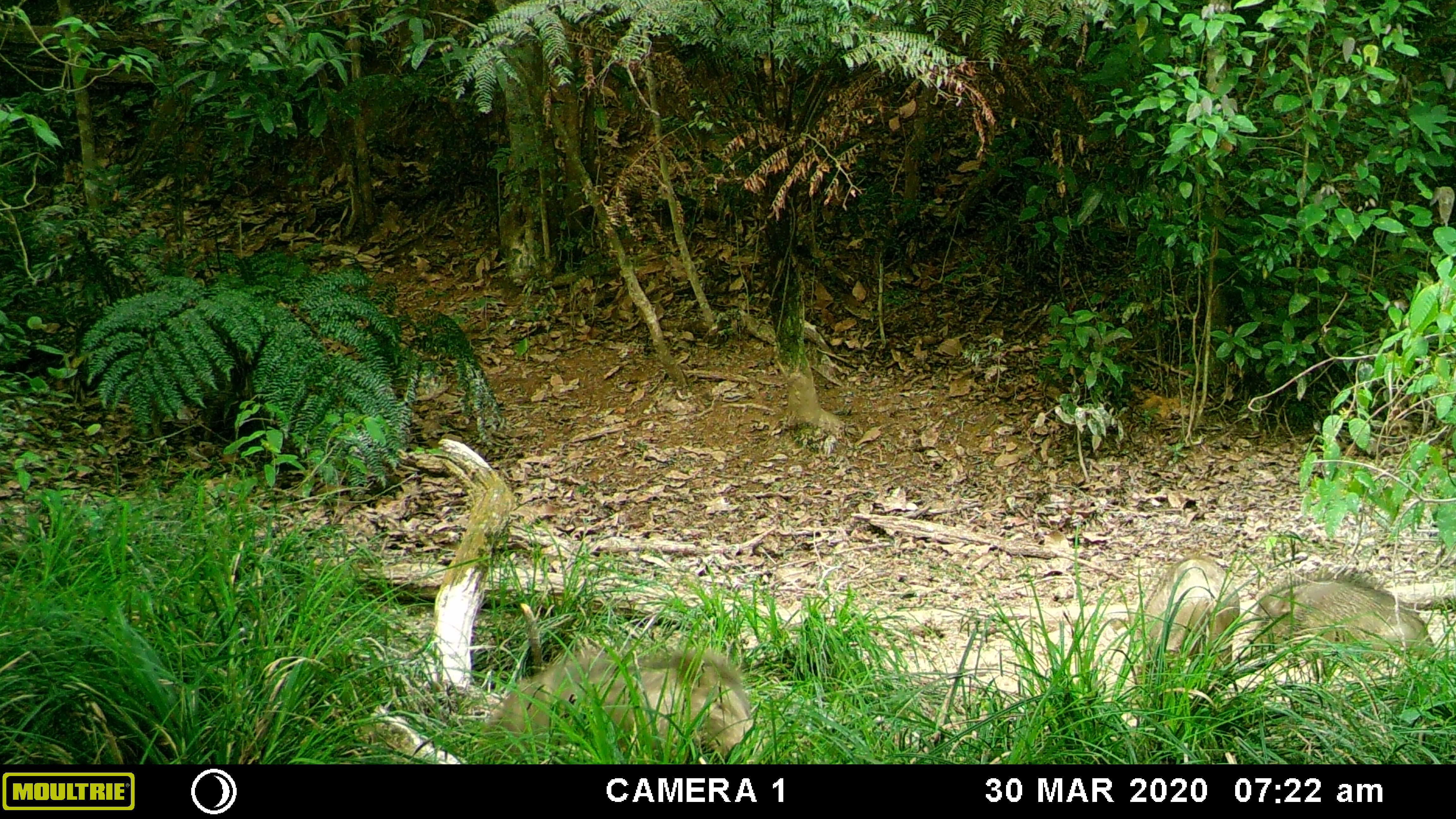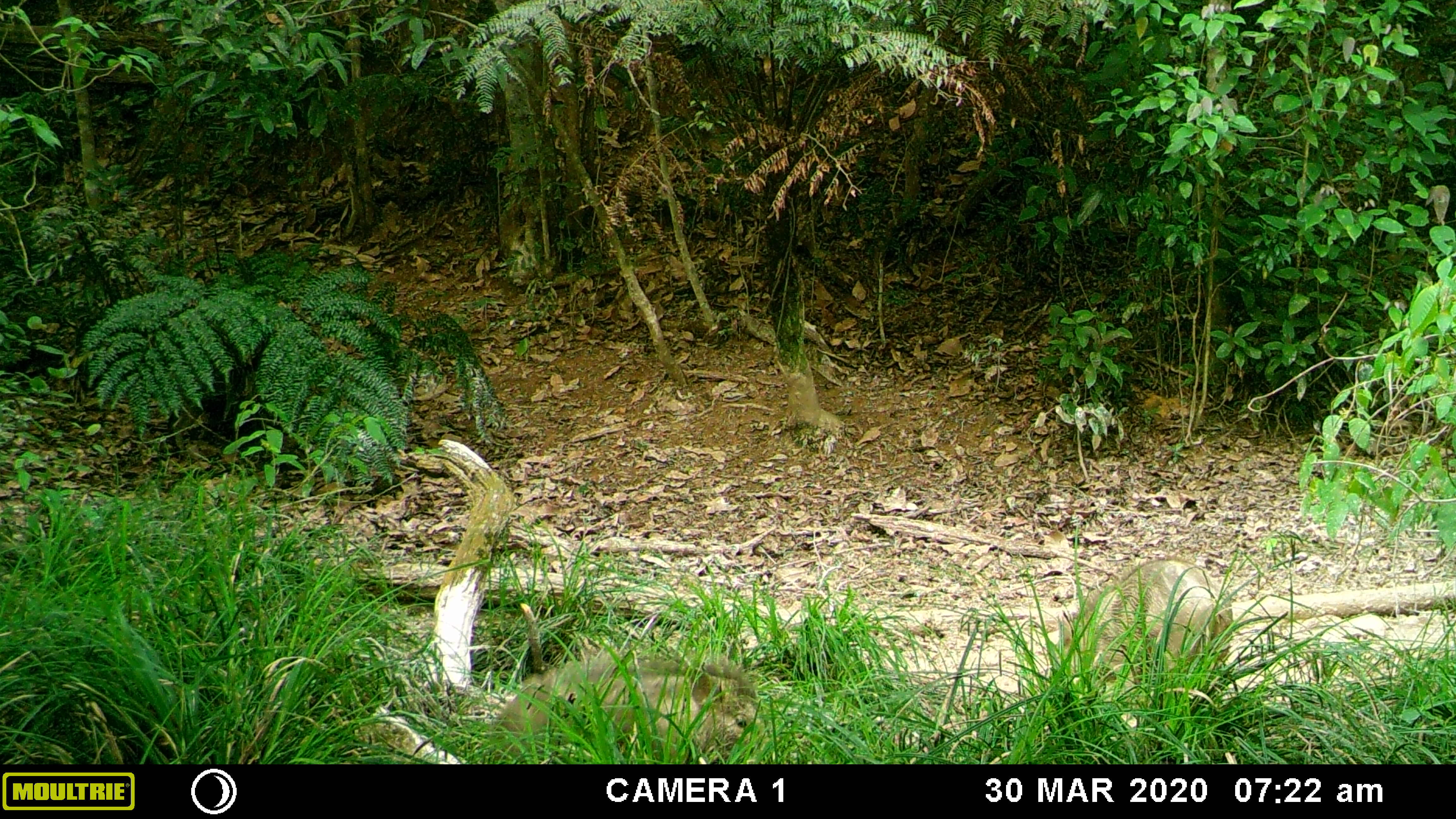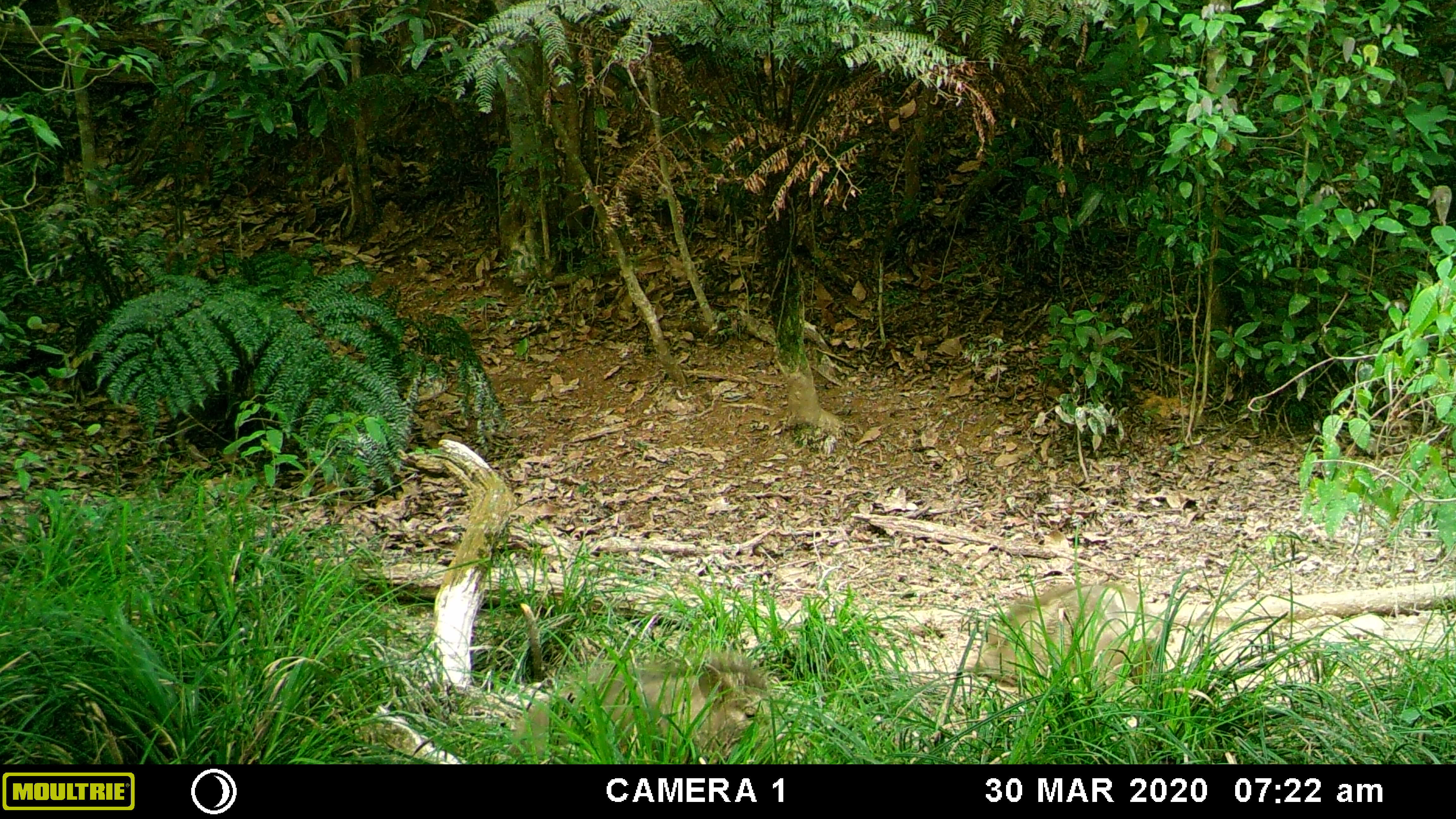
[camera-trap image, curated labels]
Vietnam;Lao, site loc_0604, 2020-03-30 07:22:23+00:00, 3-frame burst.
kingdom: Animalia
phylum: Chordata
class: Mammalia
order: Artiodactyla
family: Suidae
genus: Sus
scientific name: Sus scrofa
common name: eurasian wild pig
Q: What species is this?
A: Eurasian wild pig (Sus scrofa).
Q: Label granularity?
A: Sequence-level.